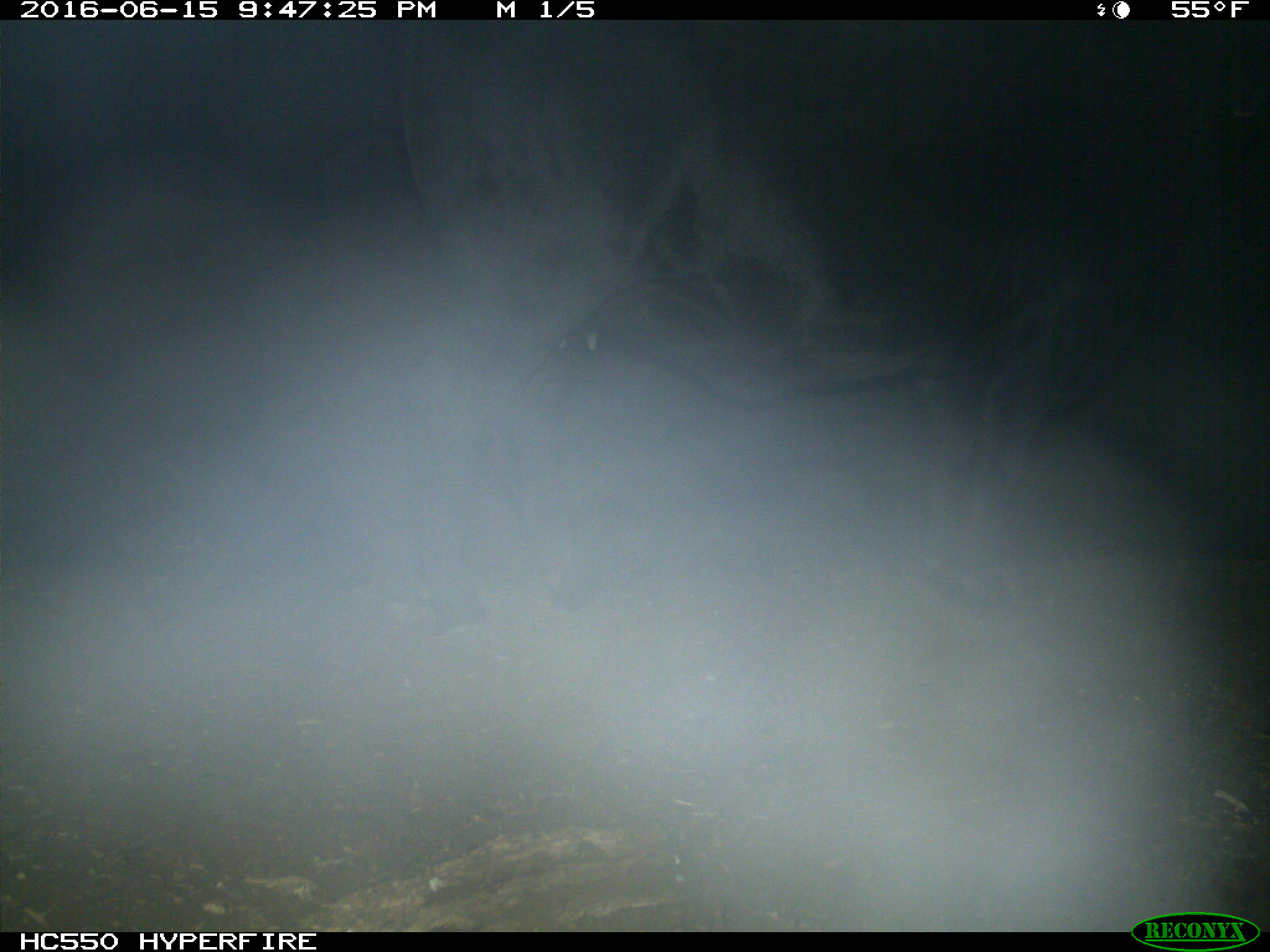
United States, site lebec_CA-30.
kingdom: Animalia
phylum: Chordata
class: Mammalia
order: Artiodactyla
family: Bovidae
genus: Bos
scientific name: Bos taurus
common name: domestic cow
Bos taurus (domestic cow).